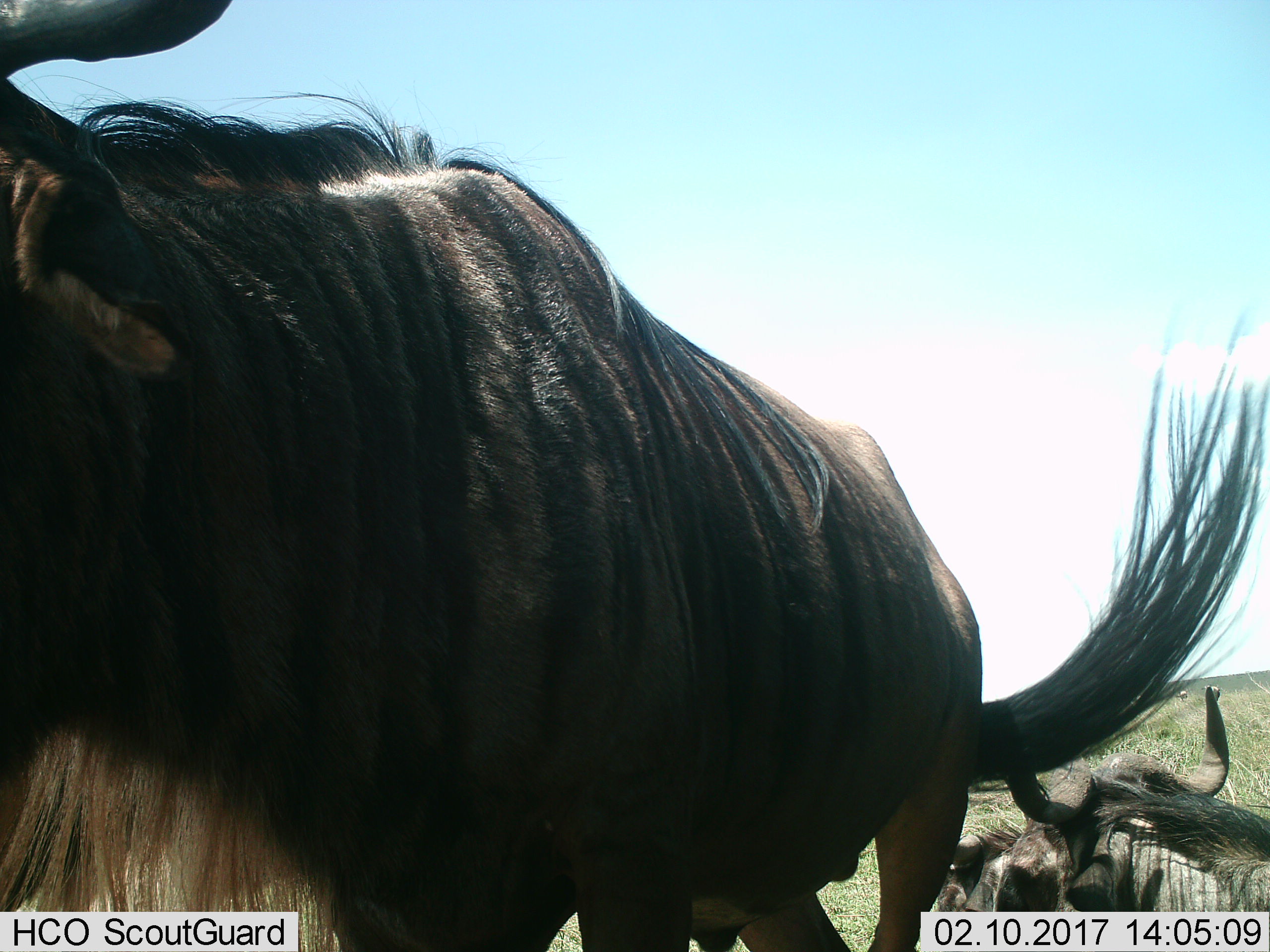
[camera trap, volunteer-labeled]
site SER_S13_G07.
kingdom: Animalia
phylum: Chordata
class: Mammalia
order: Artiodactyla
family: Bovidae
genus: Connochaetes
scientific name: Connochaetes taurinus taurinus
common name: blue wildebeest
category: wildebeestblue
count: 3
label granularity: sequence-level